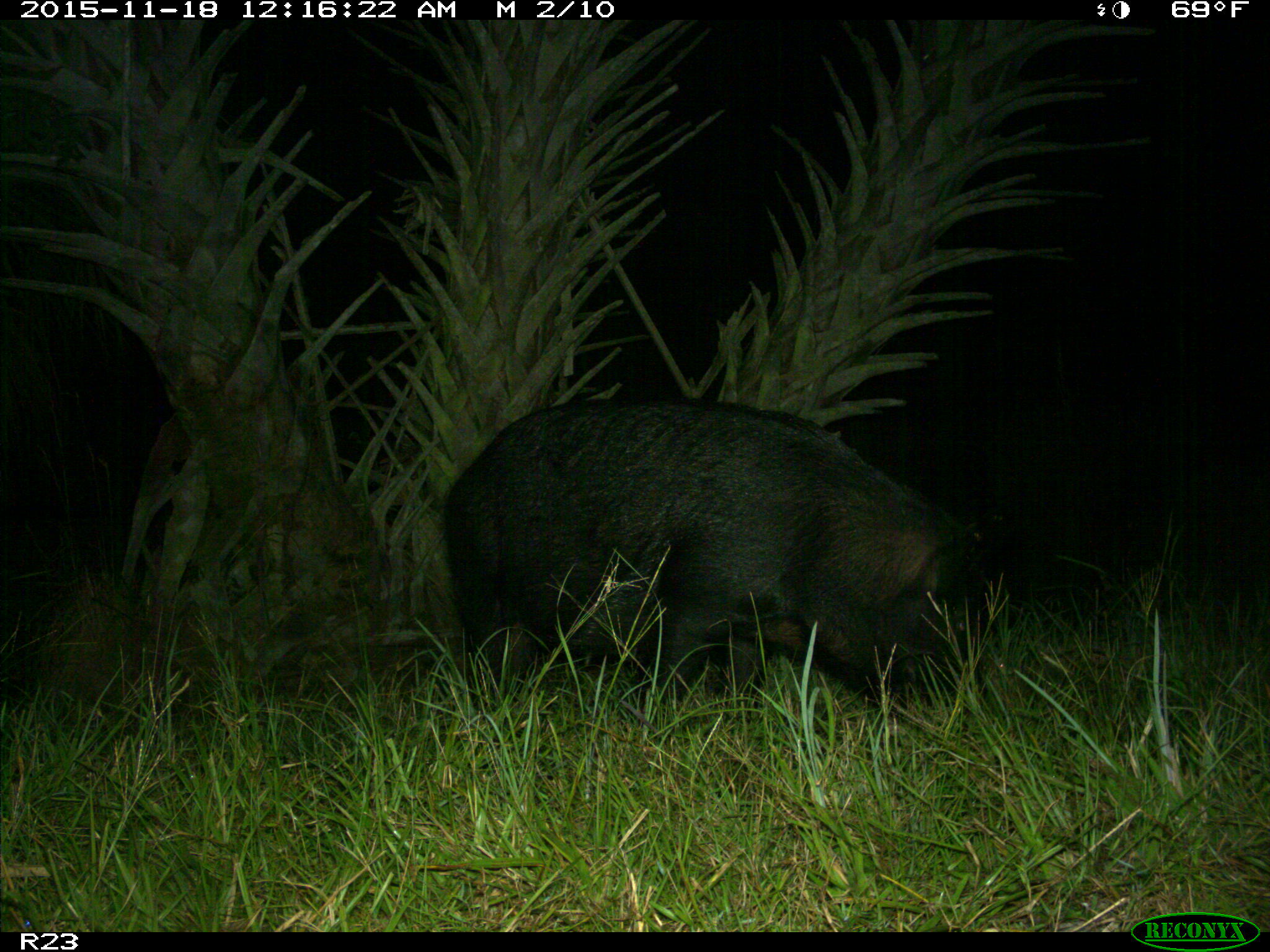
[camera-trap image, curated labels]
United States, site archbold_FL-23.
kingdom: Animalia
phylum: Chordata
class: Mammalia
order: Artiodactyla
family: Suidae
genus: Sus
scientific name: Sus scrofa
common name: wild boar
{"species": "Sus scrofa (wild boar)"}